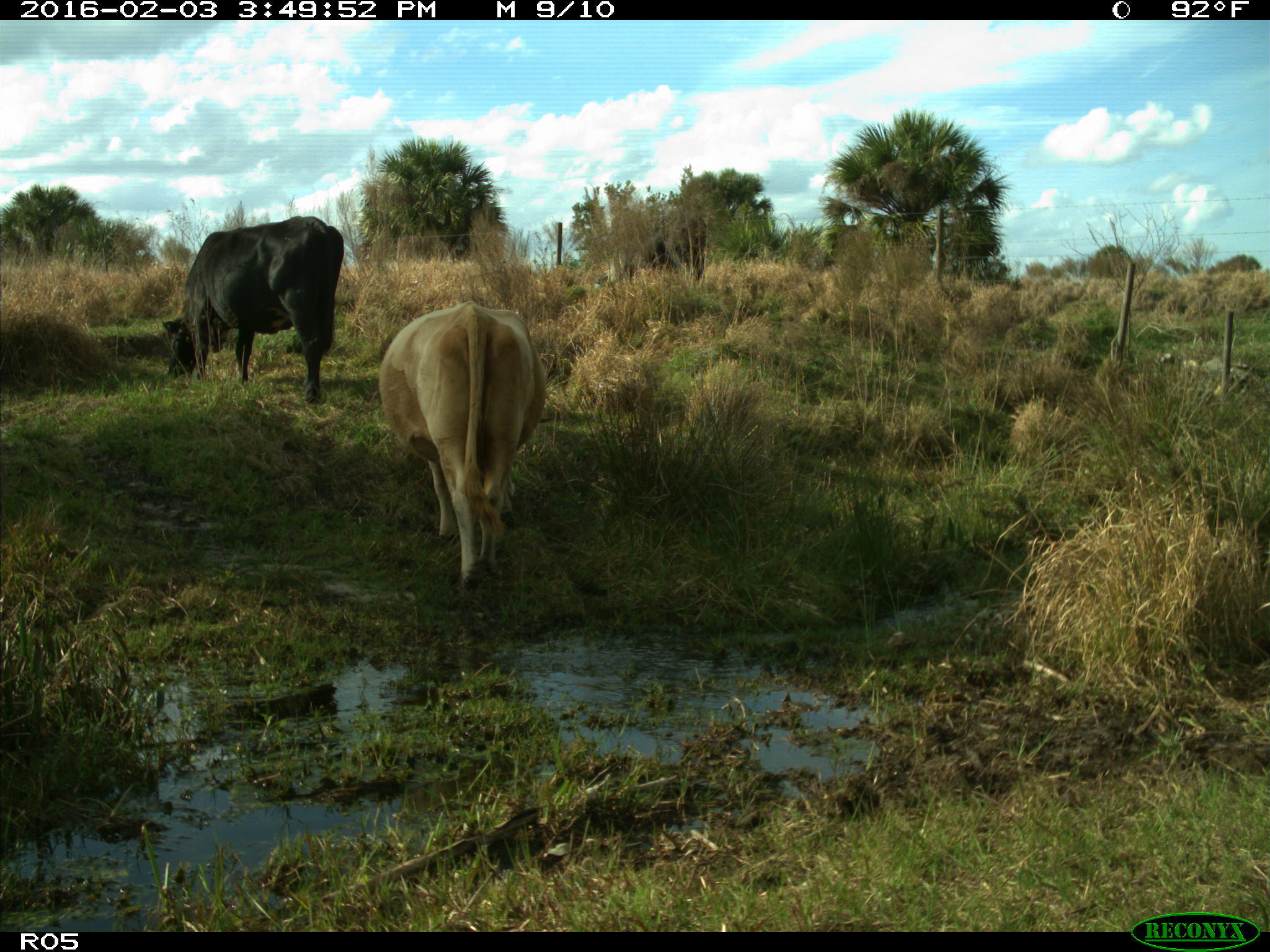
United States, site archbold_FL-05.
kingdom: Animalia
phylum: Chordata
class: Mammalia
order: Artiodactyla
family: Bovidae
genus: Bos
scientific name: Bos taurus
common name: domestic cow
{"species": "Bos taurus (domestic cow)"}